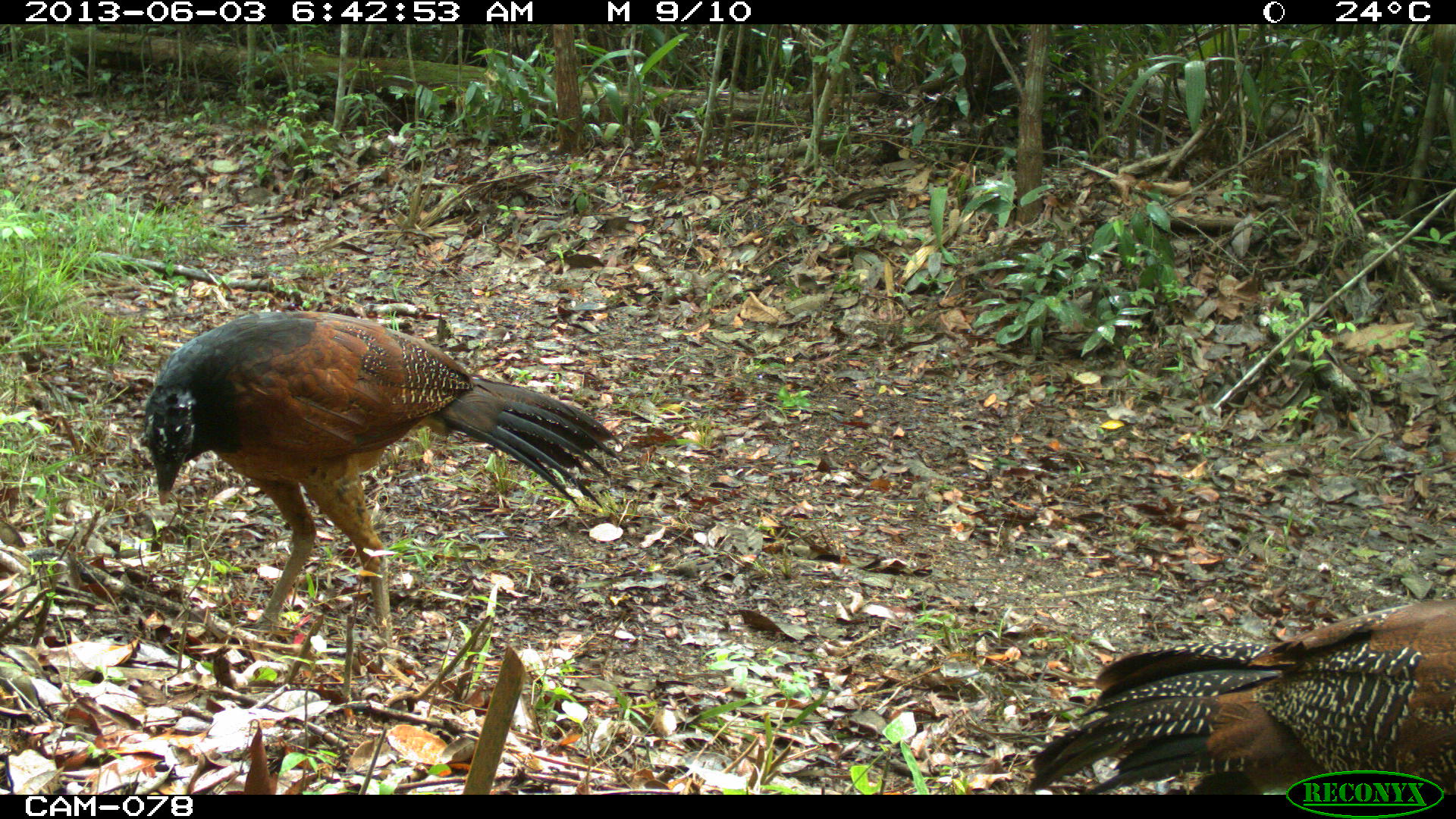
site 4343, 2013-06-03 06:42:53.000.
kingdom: Animalia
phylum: Chordata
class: Aves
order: Galliformes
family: Cracidae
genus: Crax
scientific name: Crax rubra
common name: great curassow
Crax rubra (great curassow), count 2, sex female.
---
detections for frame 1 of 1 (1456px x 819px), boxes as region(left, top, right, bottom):
crax rubra: region(136, 309, 622, 676); region(1019, 596, 1456, 792)